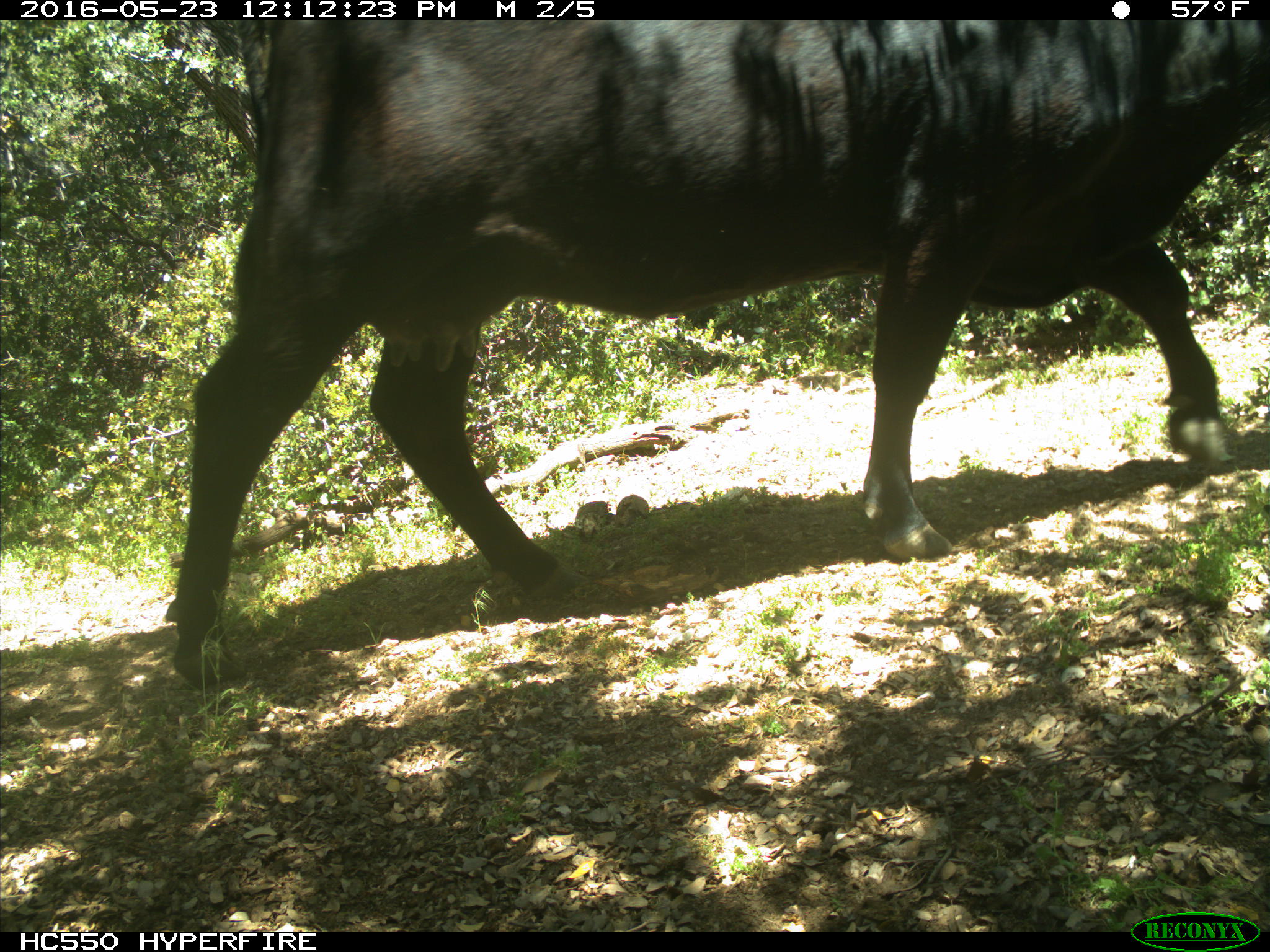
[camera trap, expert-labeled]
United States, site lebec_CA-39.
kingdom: Animalia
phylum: Chordata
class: Mammalia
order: Artiodactyla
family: Bovidae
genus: Bos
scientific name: Bos taurus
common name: domestic cow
Bos taurus (domestic cow).